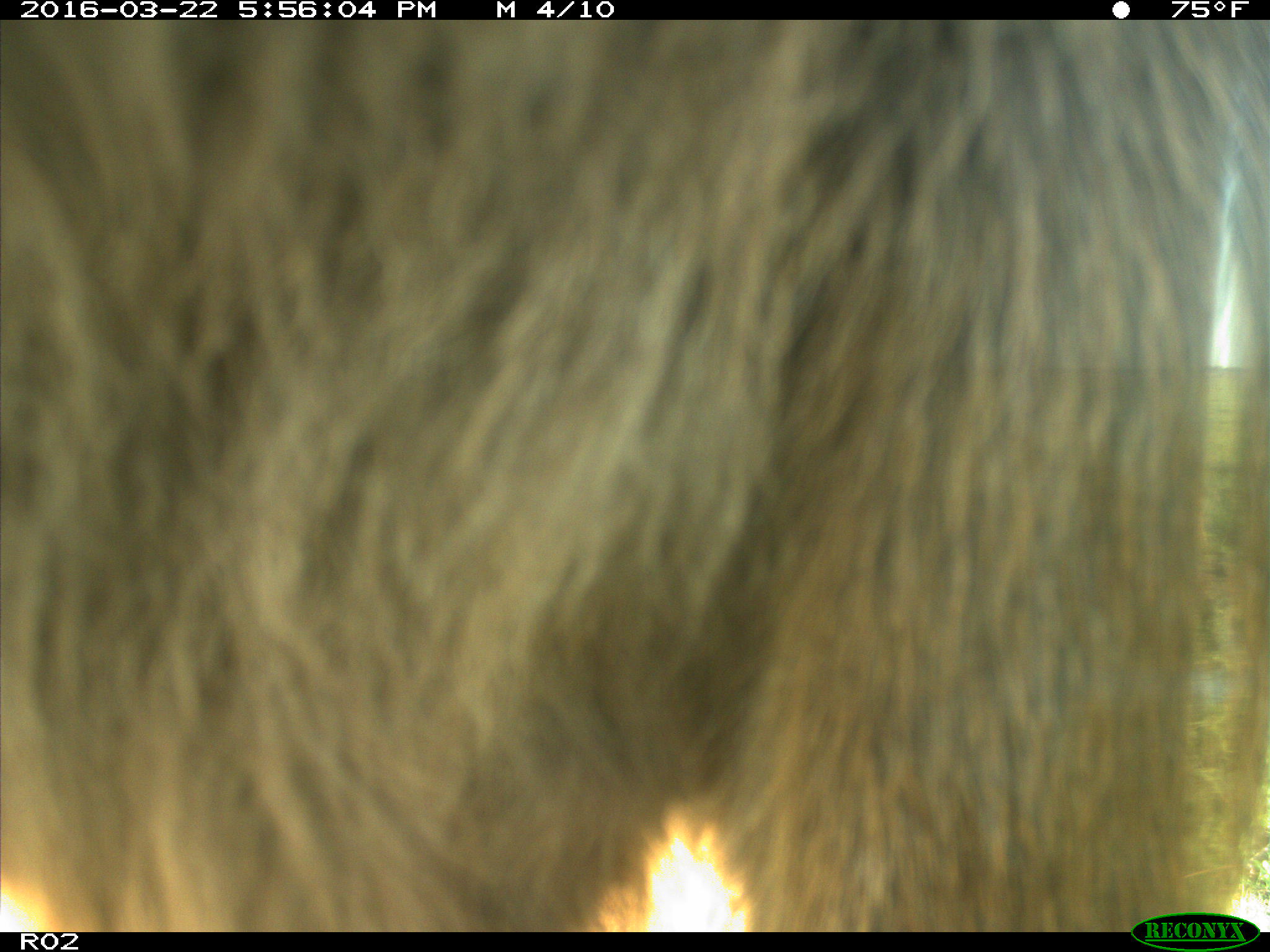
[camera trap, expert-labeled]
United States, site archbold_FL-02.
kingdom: Animalia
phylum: Chordata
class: Mammalia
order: Artiodactyla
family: Bovidae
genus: Bos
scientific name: Bos taurus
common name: domestic cow